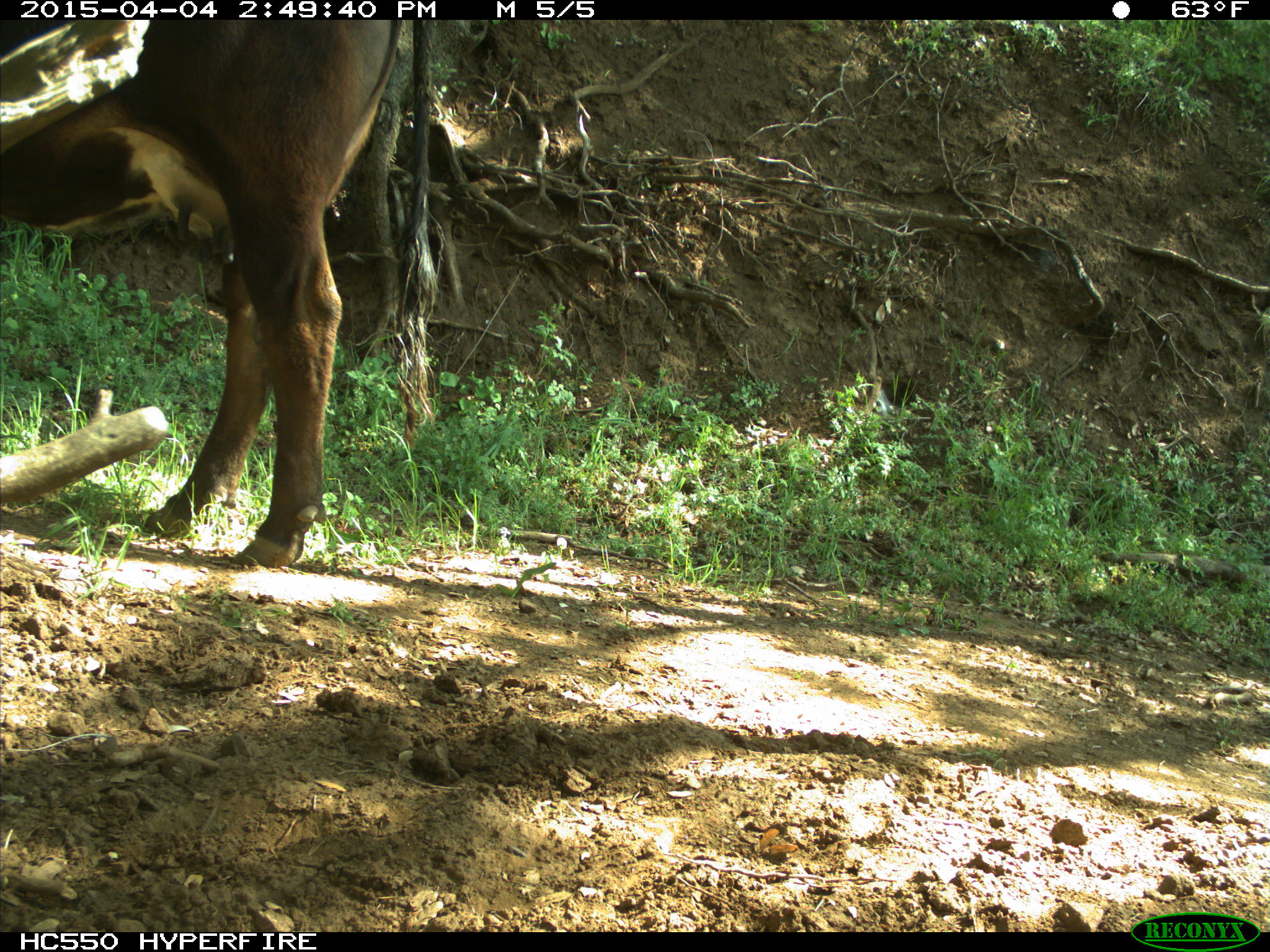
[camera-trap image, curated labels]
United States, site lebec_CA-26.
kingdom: Animalia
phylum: Chordata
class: Mammalia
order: Artiodactyla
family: Bovidae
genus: Bos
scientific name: Bos taurus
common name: domestic cow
Bos taurus (domestic cow).